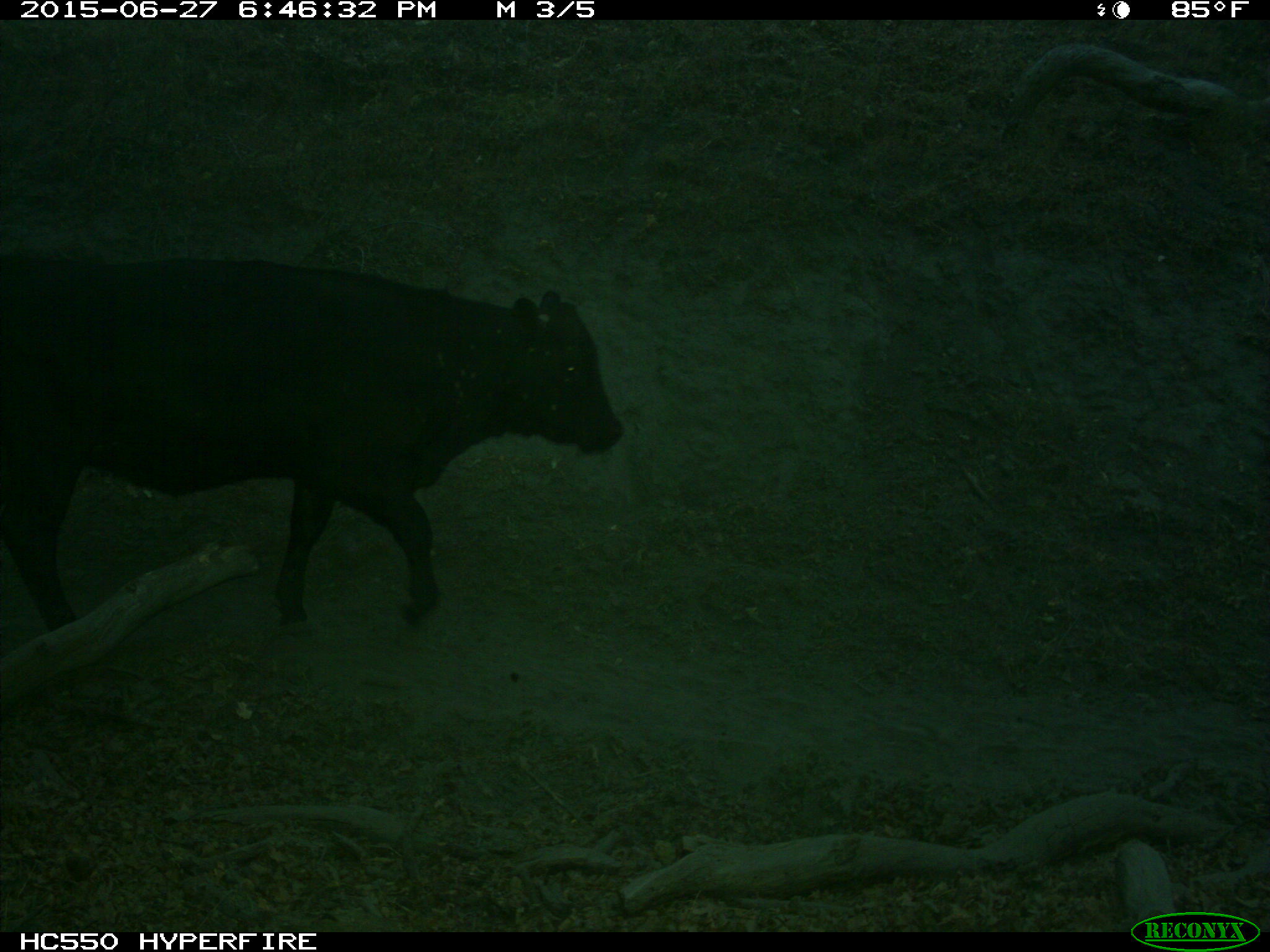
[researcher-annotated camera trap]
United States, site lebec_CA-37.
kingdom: Animalia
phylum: Chordata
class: Mammalia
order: Artiodactyla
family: Bovidae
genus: Bos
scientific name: Bos taurus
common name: domestic cow